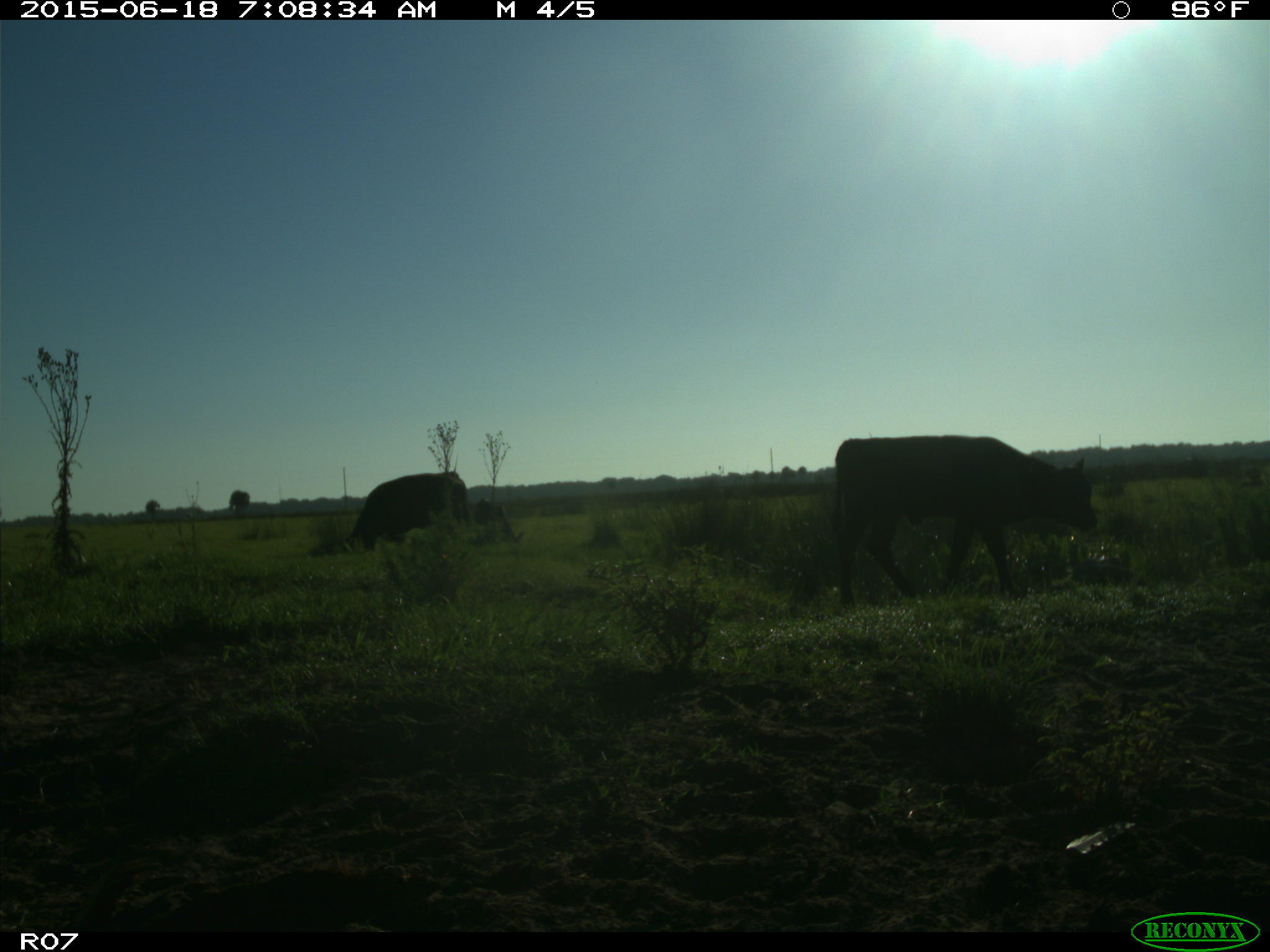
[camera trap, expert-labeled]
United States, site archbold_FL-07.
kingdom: Animalia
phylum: Chordata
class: Mammalia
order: Artiodactyla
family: Bovidae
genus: Bos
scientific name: Bos taurus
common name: domestic cow